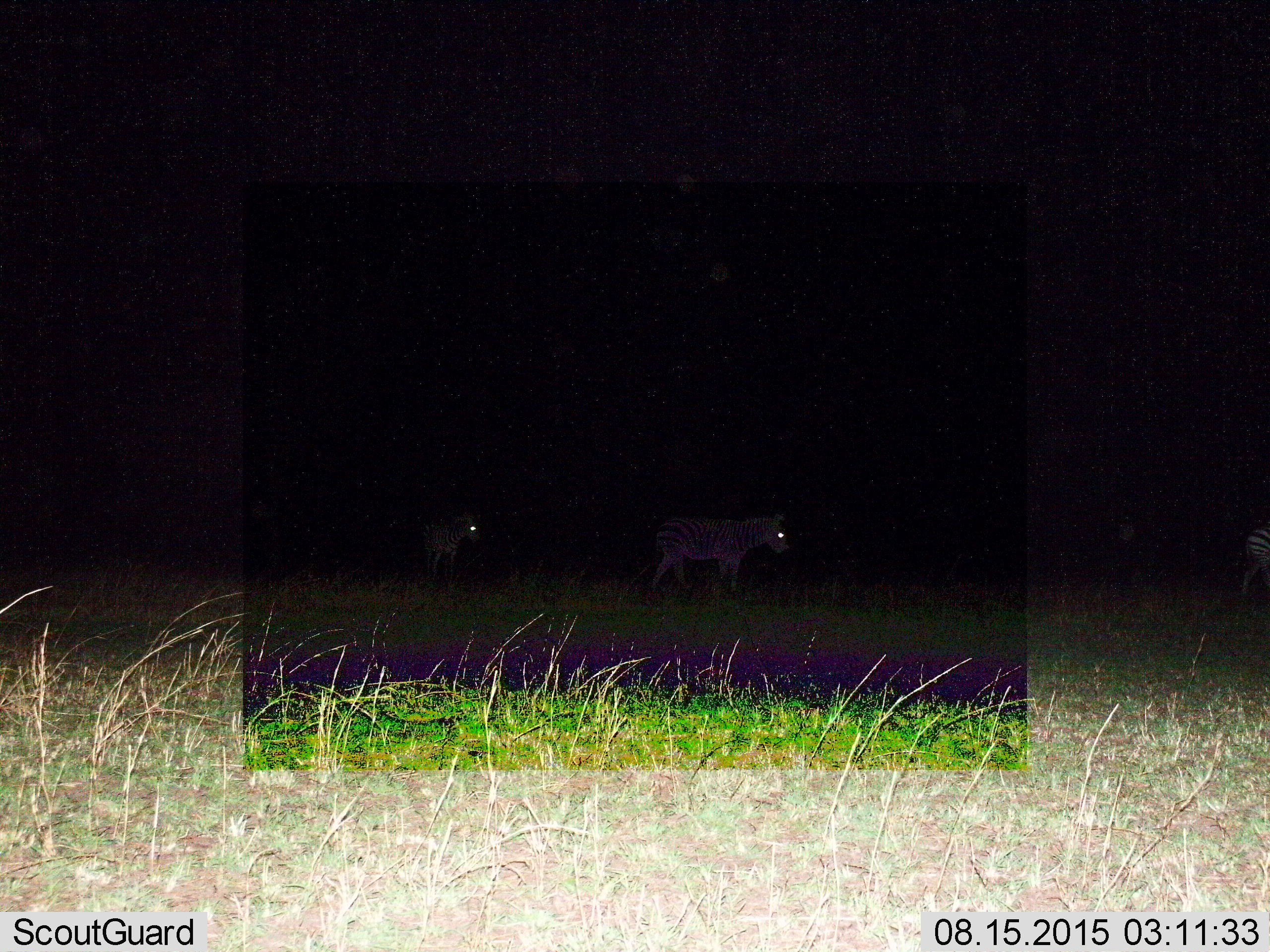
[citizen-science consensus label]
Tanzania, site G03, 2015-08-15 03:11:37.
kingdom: Animalia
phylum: Chordata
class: Mammalia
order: Perissodactyla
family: Equidae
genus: Equus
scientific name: Equus quagga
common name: plains zebra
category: zebra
Zebra (plains zebra) (Equus quagga), count 3. Behavior (volunteer vote fractions): standing 35%, resting 0%, moving 76%, interacting 0%. Young present (vote fraction): 12%. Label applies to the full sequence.